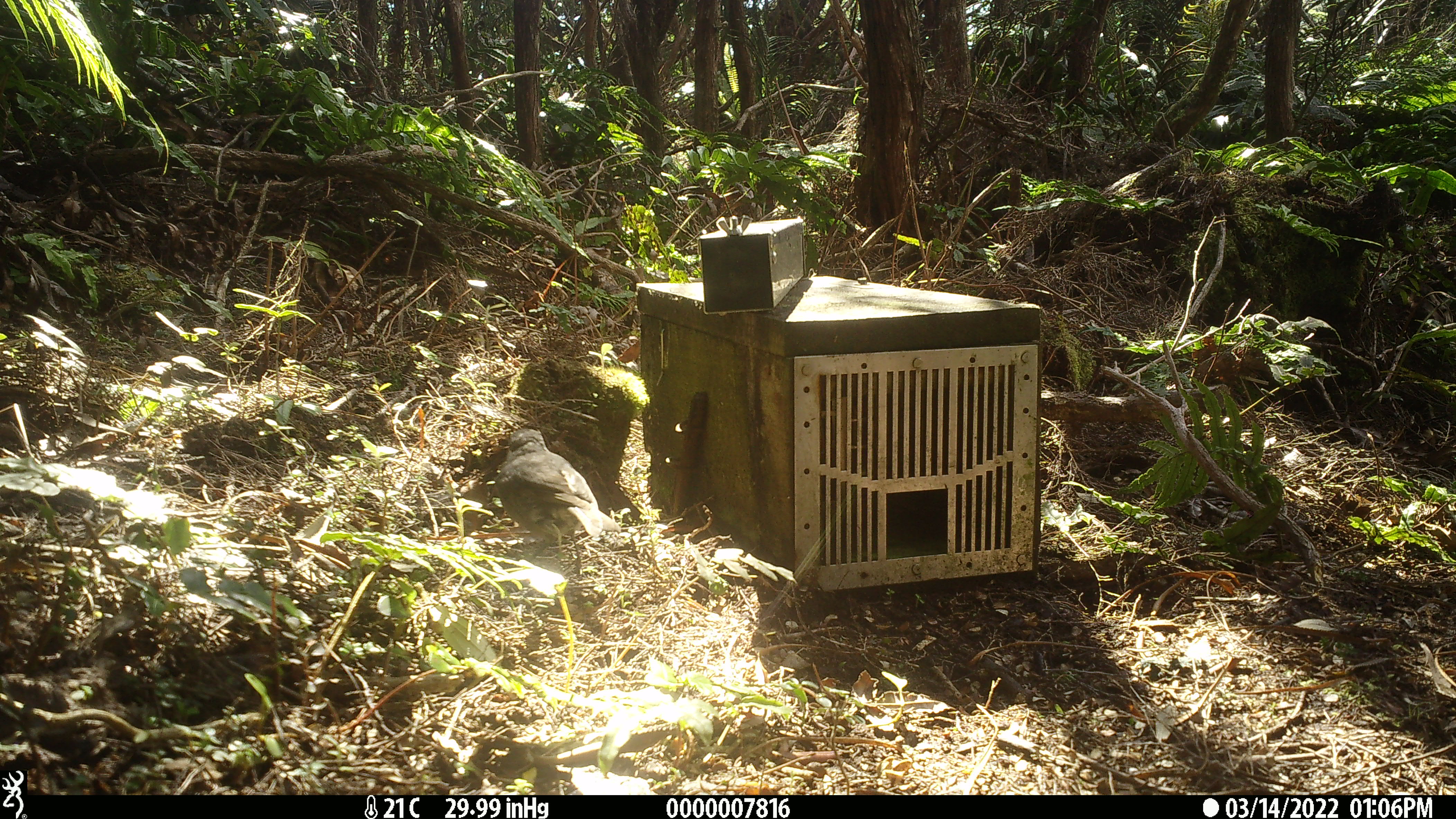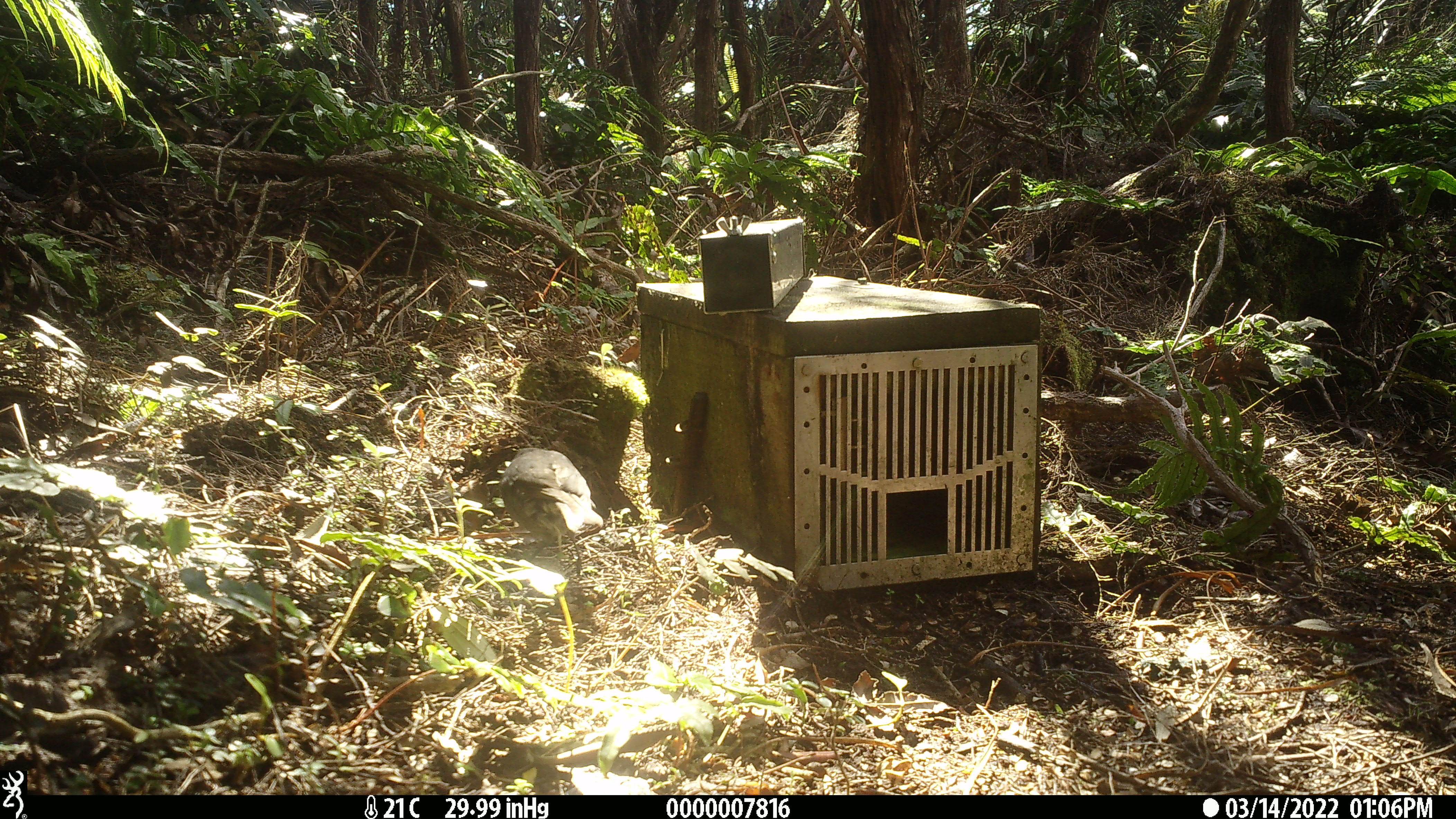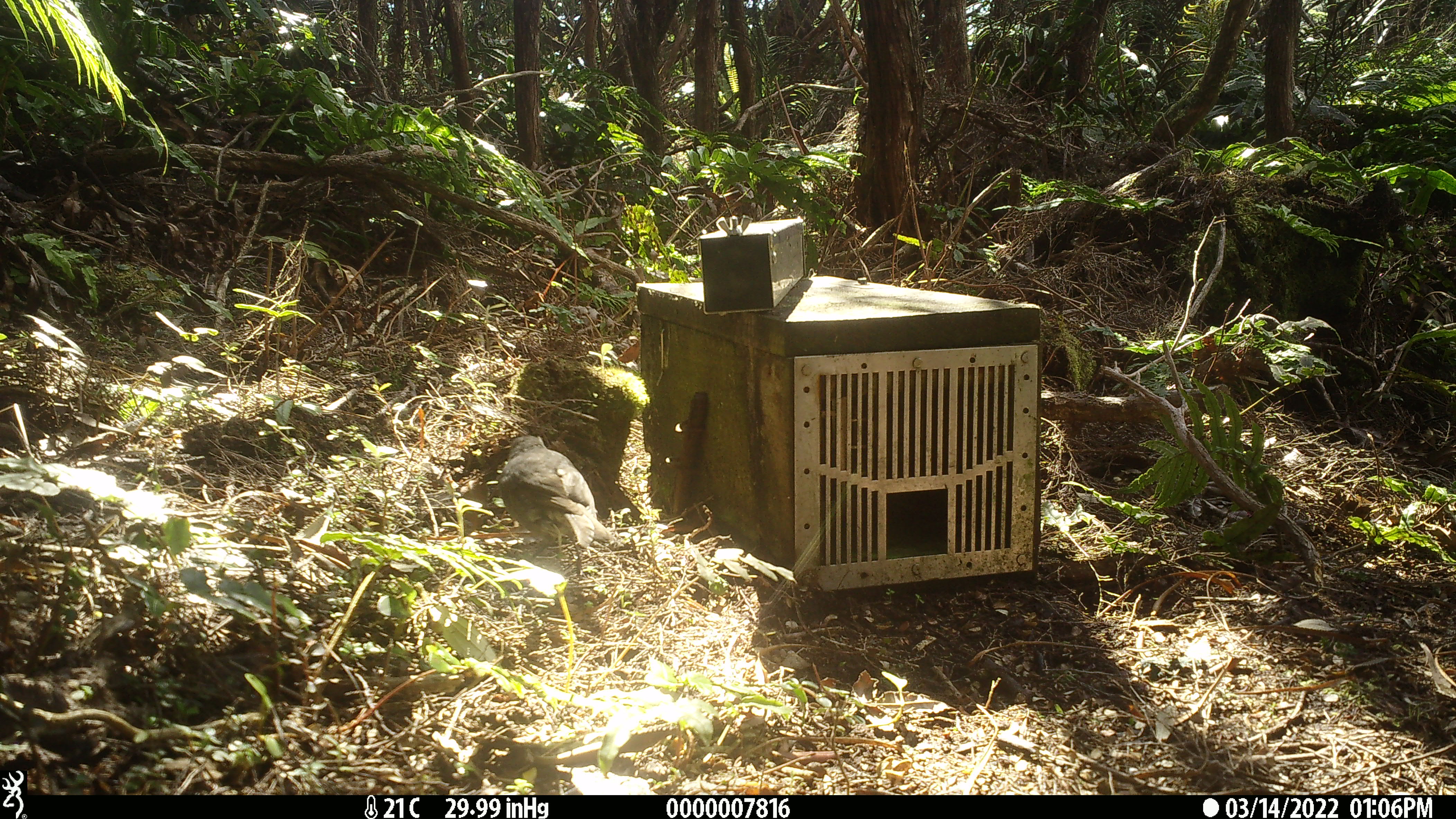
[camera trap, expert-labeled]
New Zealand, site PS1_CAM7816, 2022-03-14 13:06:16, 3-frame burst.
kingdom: Animalia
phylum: Chordata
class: Aves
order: Passeriformes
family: Petroicidae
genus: Petroica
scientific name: Petroica australis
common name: new zealand robin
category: robin